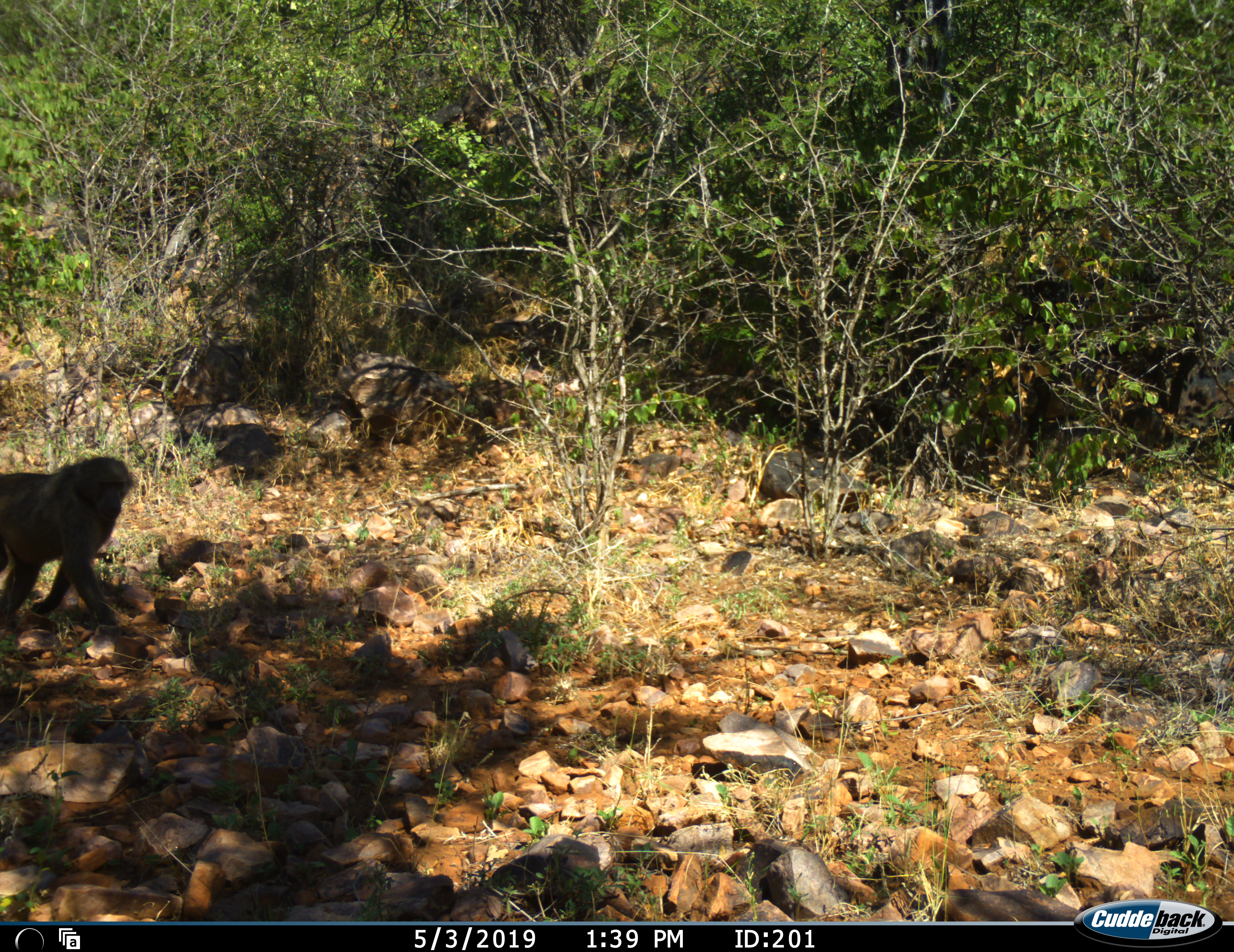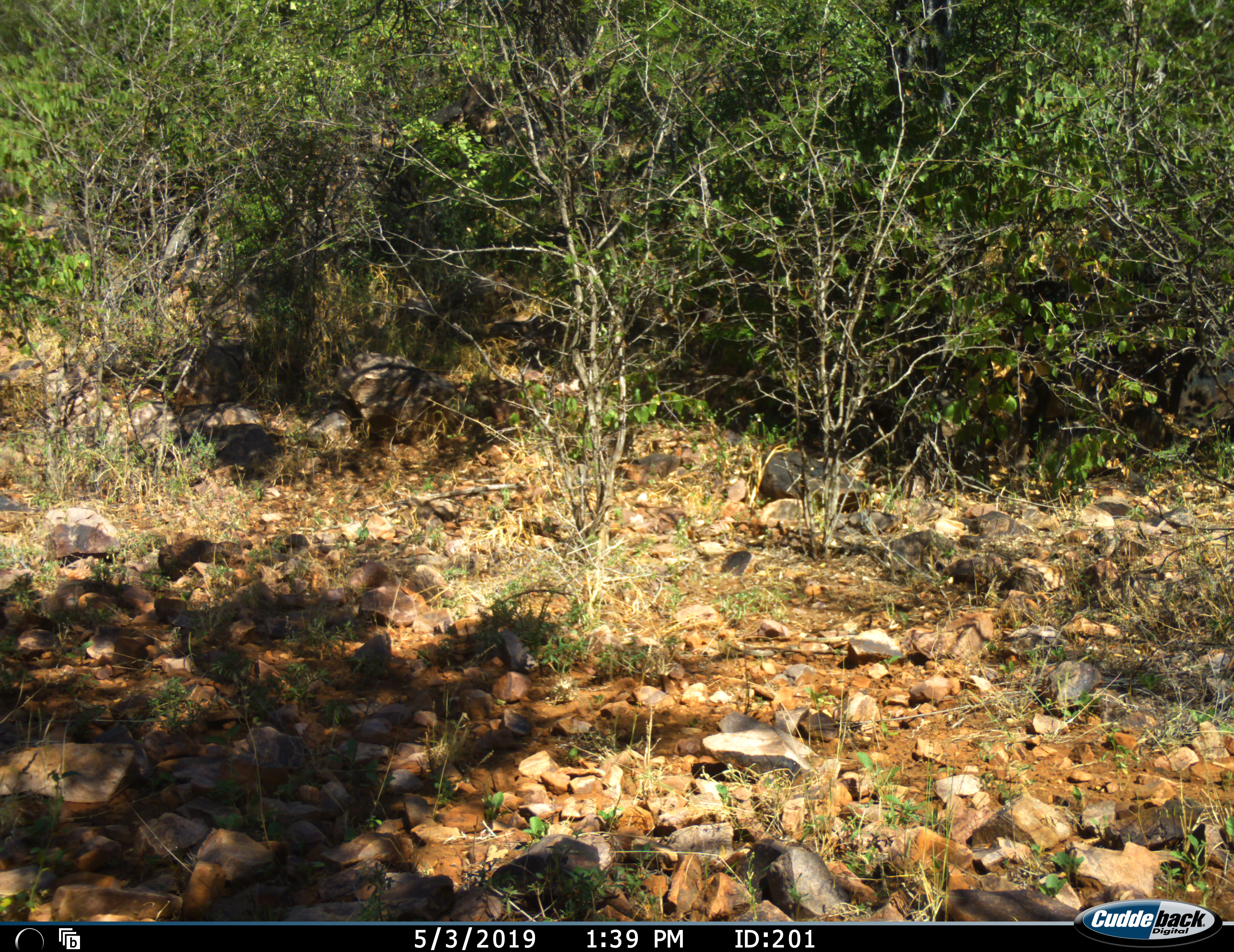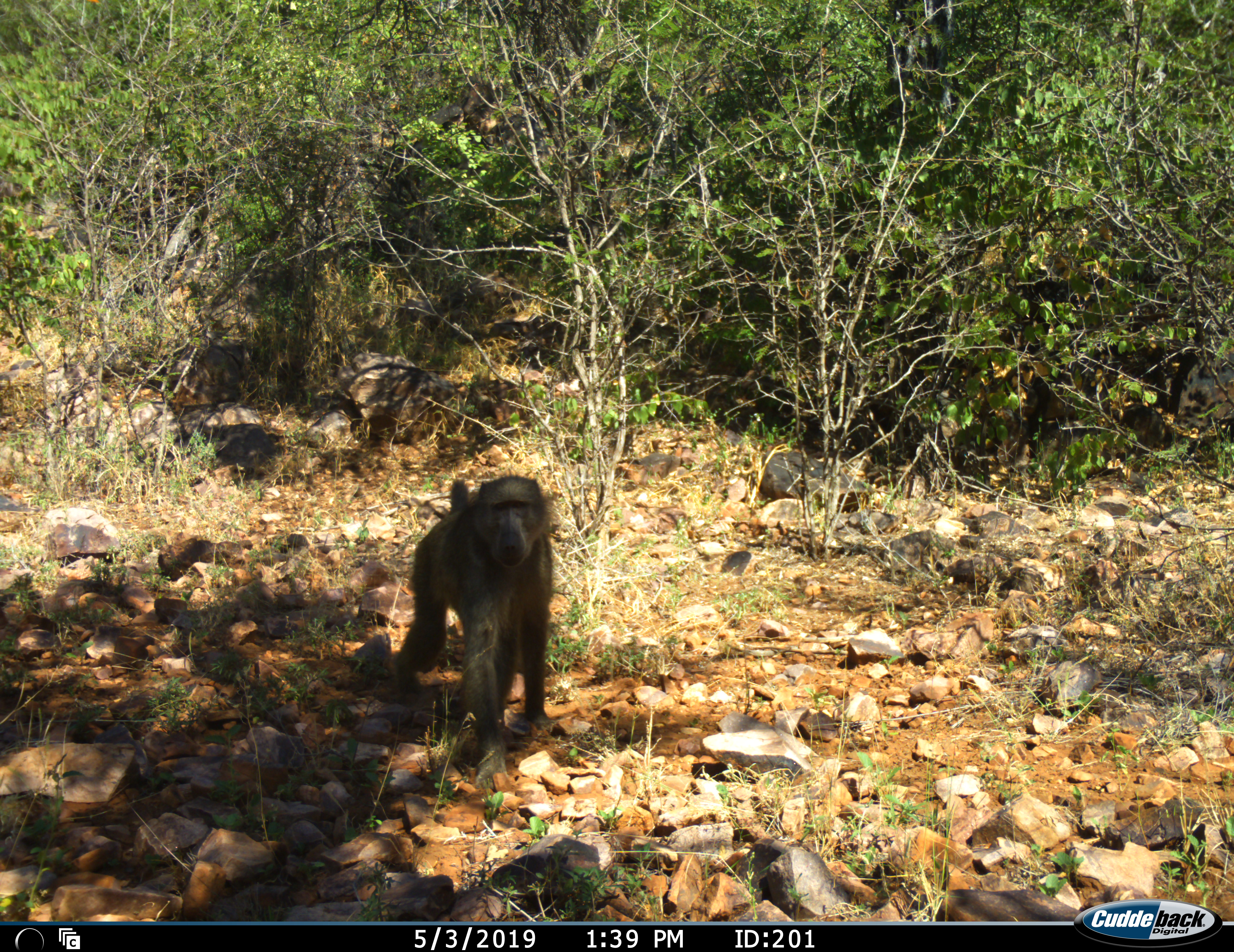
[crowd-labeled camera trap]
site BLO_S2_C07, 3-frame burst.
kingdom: Animalia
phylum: Chordata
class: Mammalia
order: Primates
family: Cercopithecidae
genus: Papio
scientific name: Papio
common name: baboon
Baboon (Papio), count 1. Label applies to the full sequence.